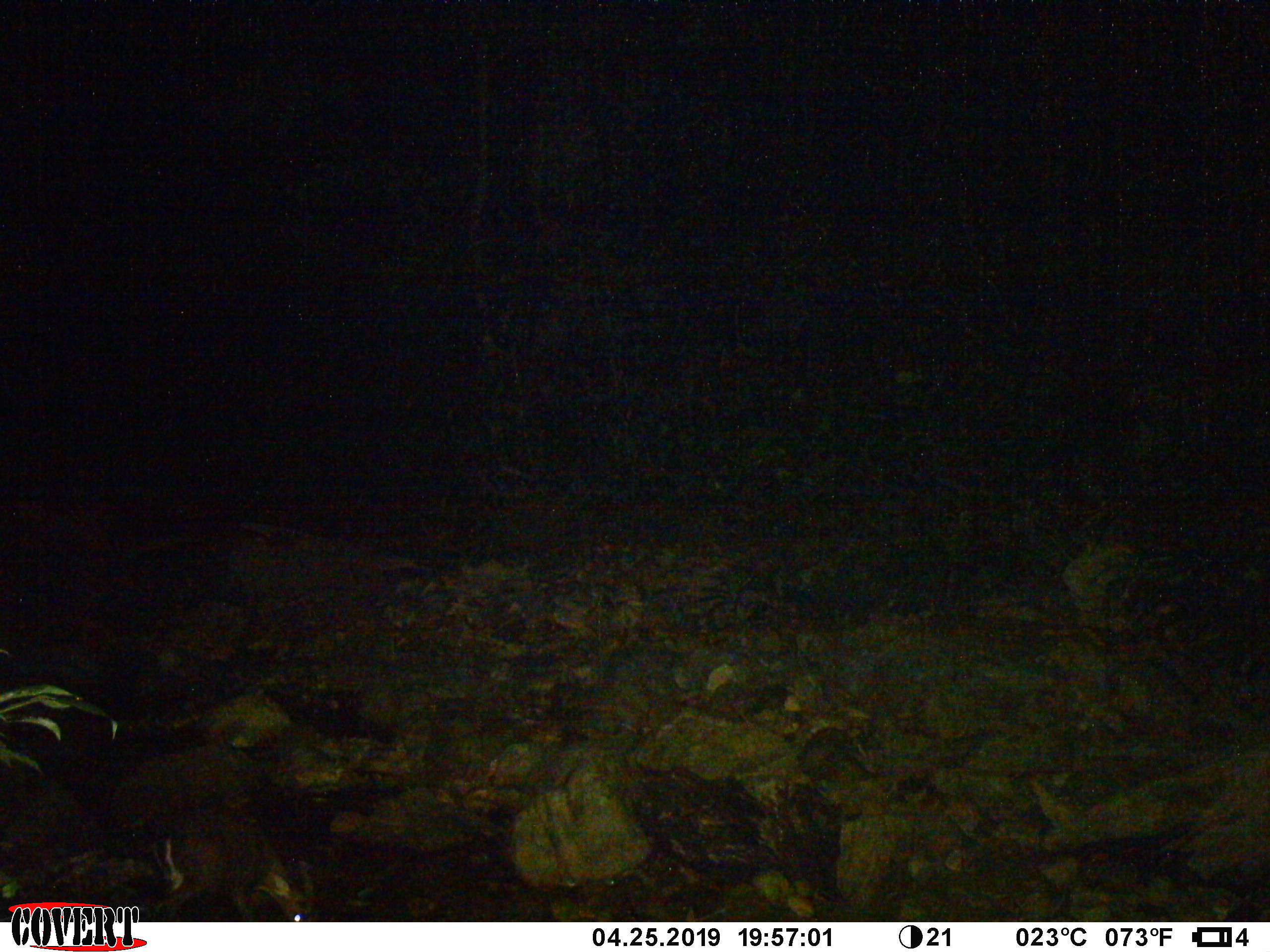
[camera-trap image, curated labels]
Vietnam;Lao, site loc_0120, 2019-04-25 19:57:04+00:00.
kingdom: Animalia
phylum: Chordata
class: Mammalia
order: Artiodactyla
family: Cervidae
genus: Muntiacus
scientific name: Muntiacus rooseveltorum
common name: roosevelt's muntjac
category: roosevelts muntjac group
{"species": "roosevelts muntjac group (roosevelt's muntjac) (Muntiacus rooseveltorum)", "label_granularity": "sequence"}